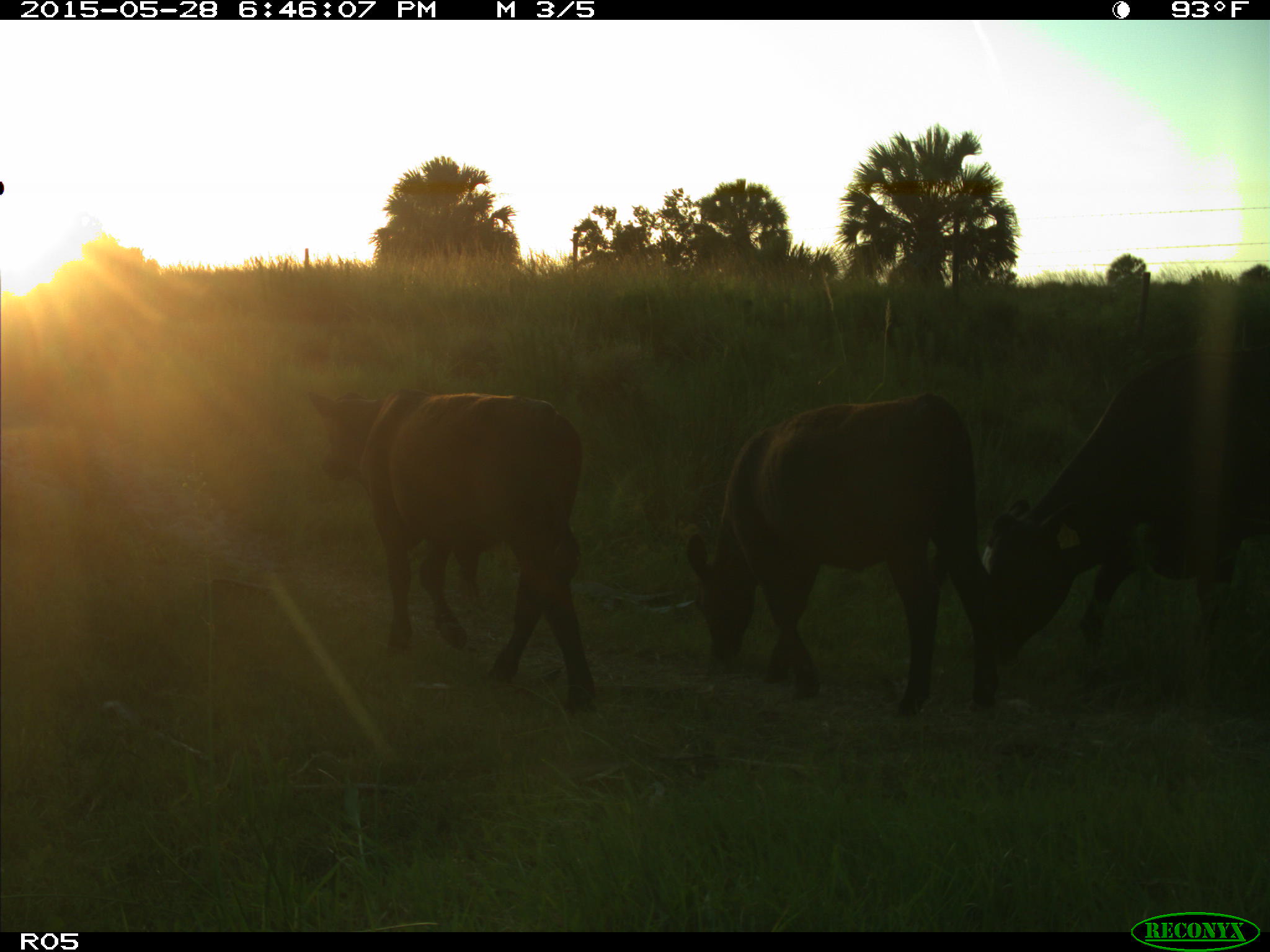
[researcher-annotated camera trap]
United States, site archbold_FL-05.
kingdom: Animalia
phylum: Chordata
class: Mammalia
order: Artiodactyla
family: Bovidae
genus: Bos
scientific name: Bos taurus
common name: domestic cow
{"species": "Bos taurus (domestic cow)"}